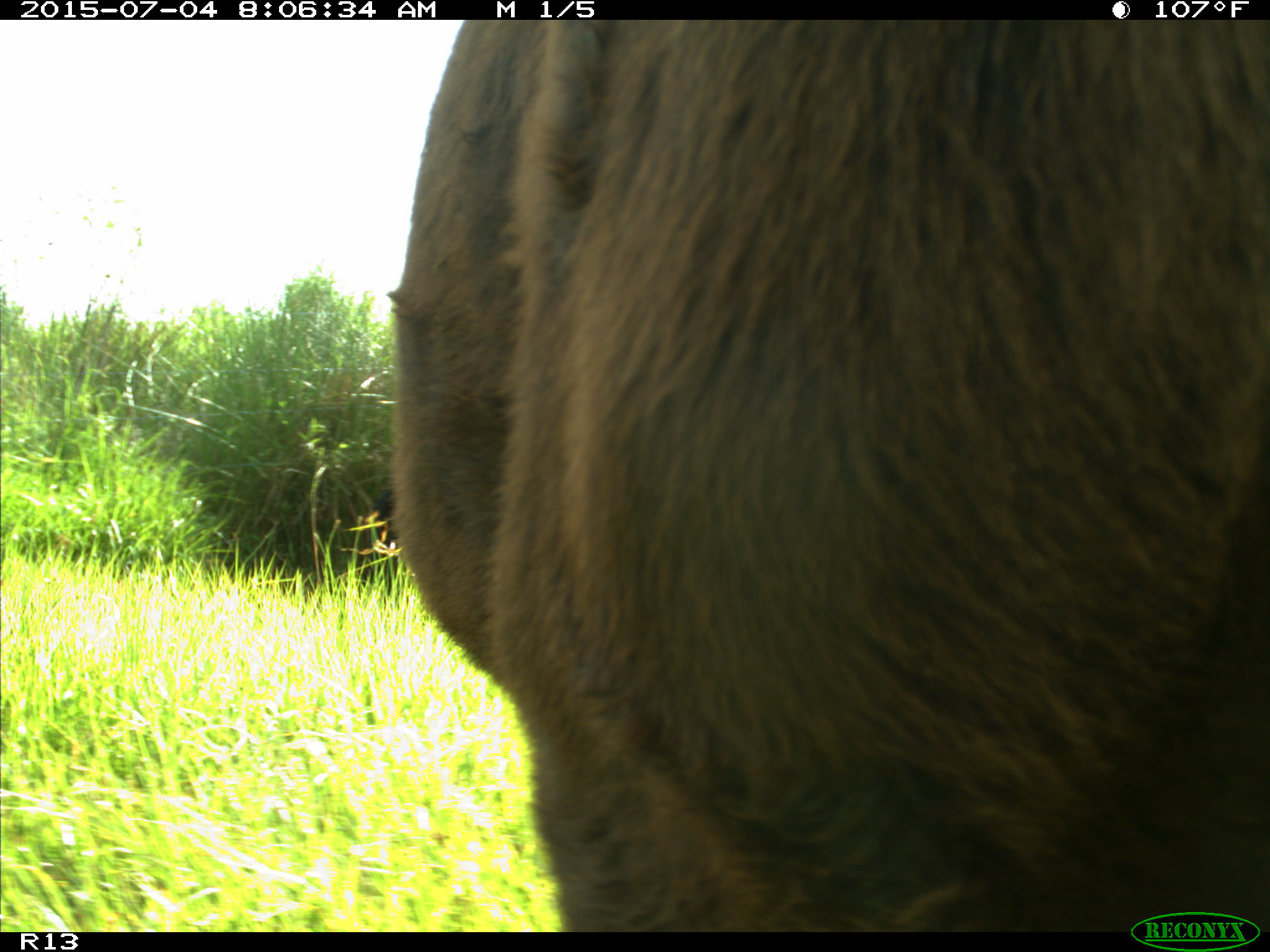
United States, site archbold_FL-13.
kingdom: Animalia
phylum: Chordata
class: Mammalia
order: Artiodactyla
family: Bovidae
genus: Bos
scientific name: Bos taurus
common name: domestic cow